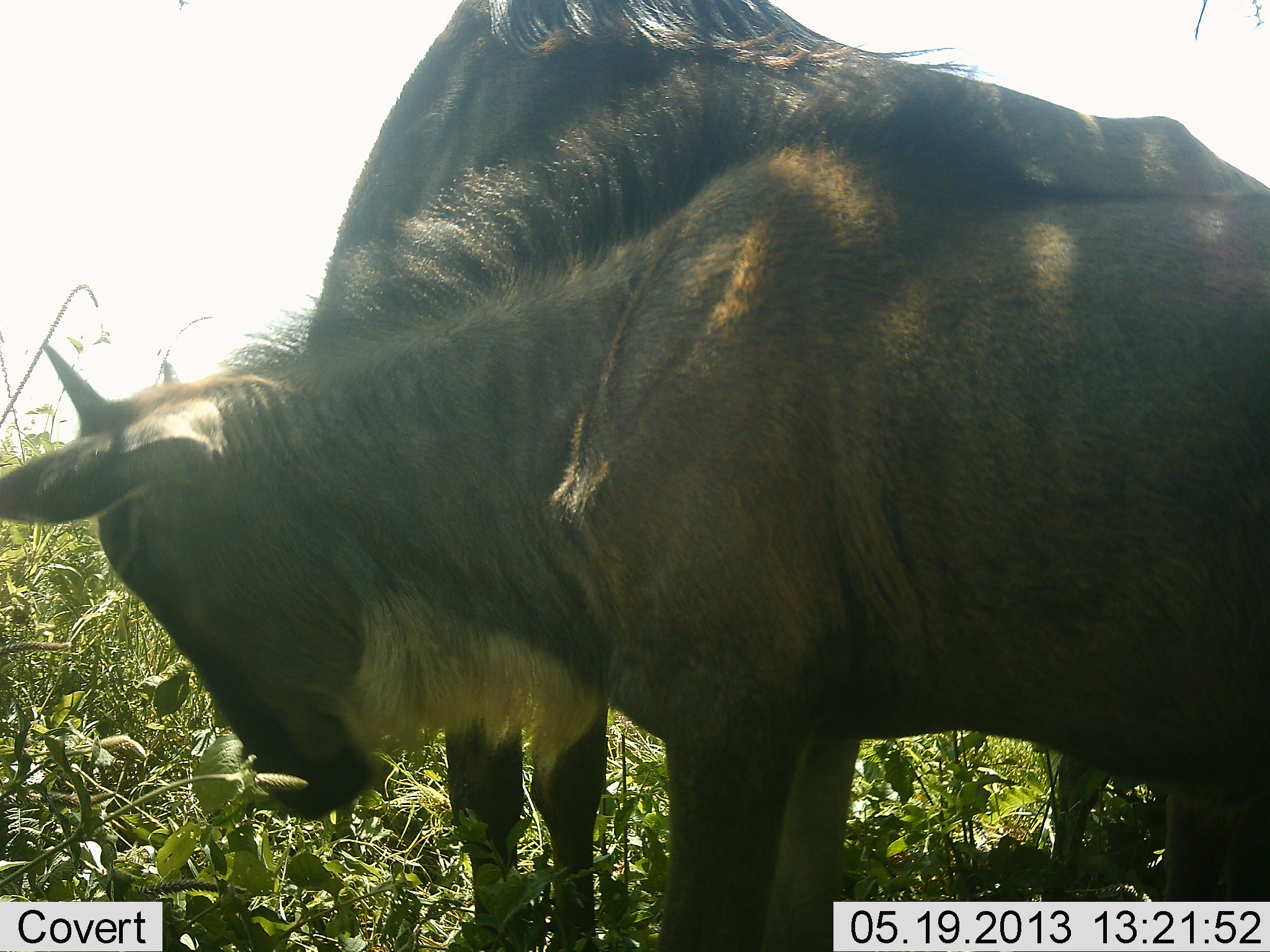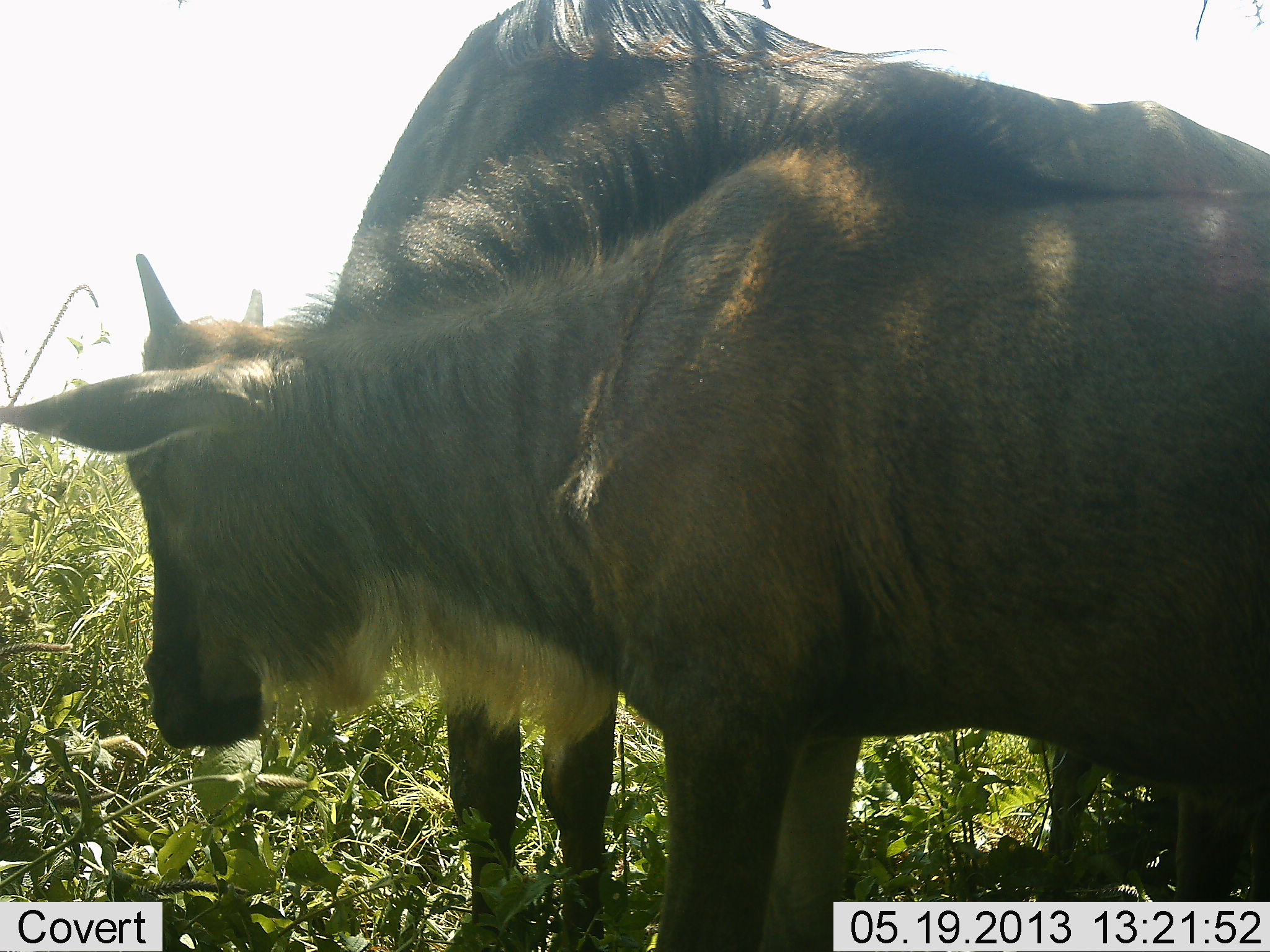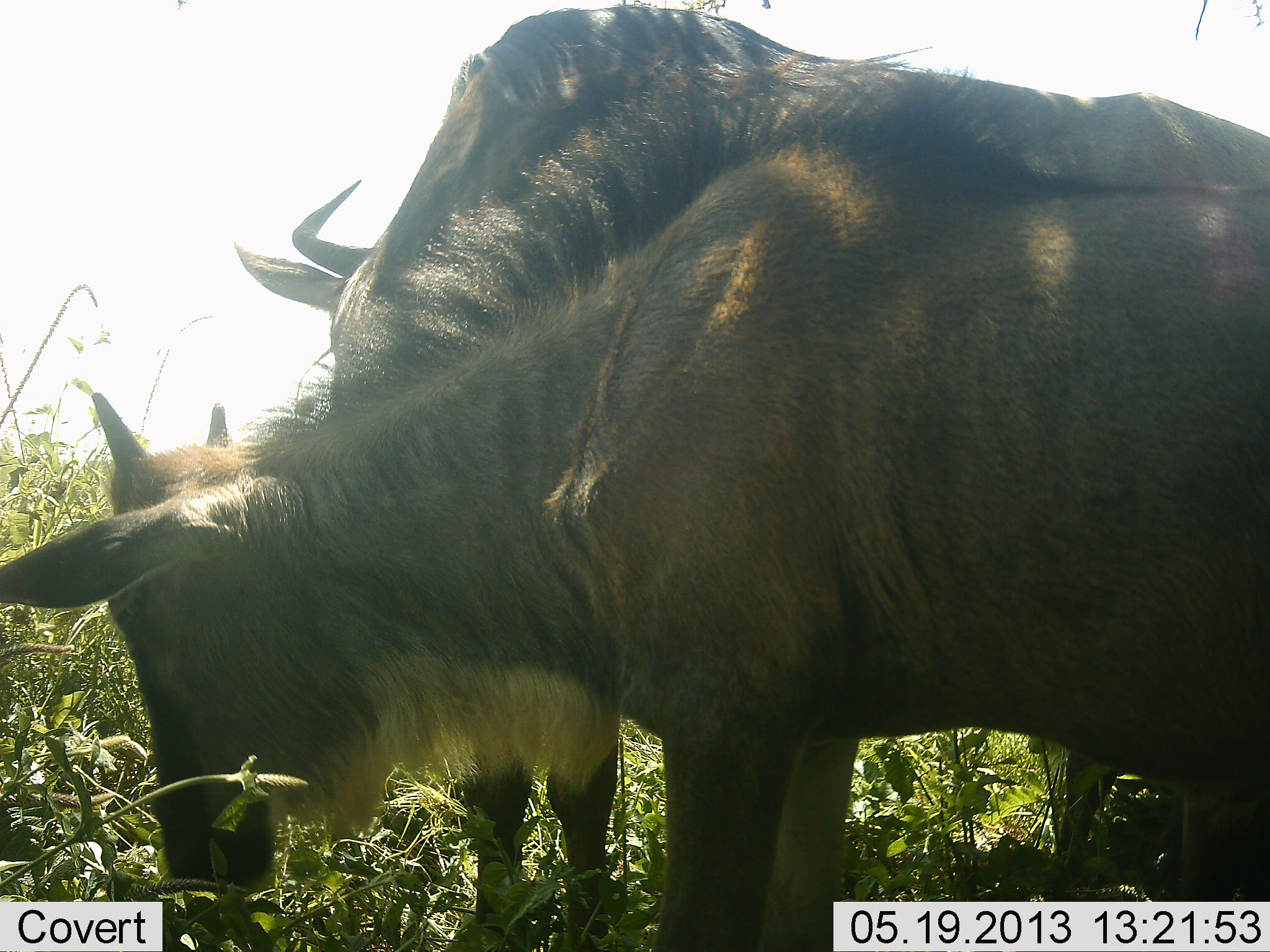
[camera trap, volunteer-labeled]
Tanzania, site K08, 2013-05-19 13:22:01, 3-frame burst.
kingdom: Animalia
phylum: Chordata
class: Mammalia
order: Artiodactyla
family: Bovidae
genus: Connochaetes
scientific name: Connochaetes taurinus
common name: blue wildebeest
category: wildebeest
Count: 2.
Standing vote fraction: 80%.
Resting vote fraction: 0%.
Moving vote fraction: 0%.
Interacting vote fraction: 20%.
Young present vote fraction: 50%.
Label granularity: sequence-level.